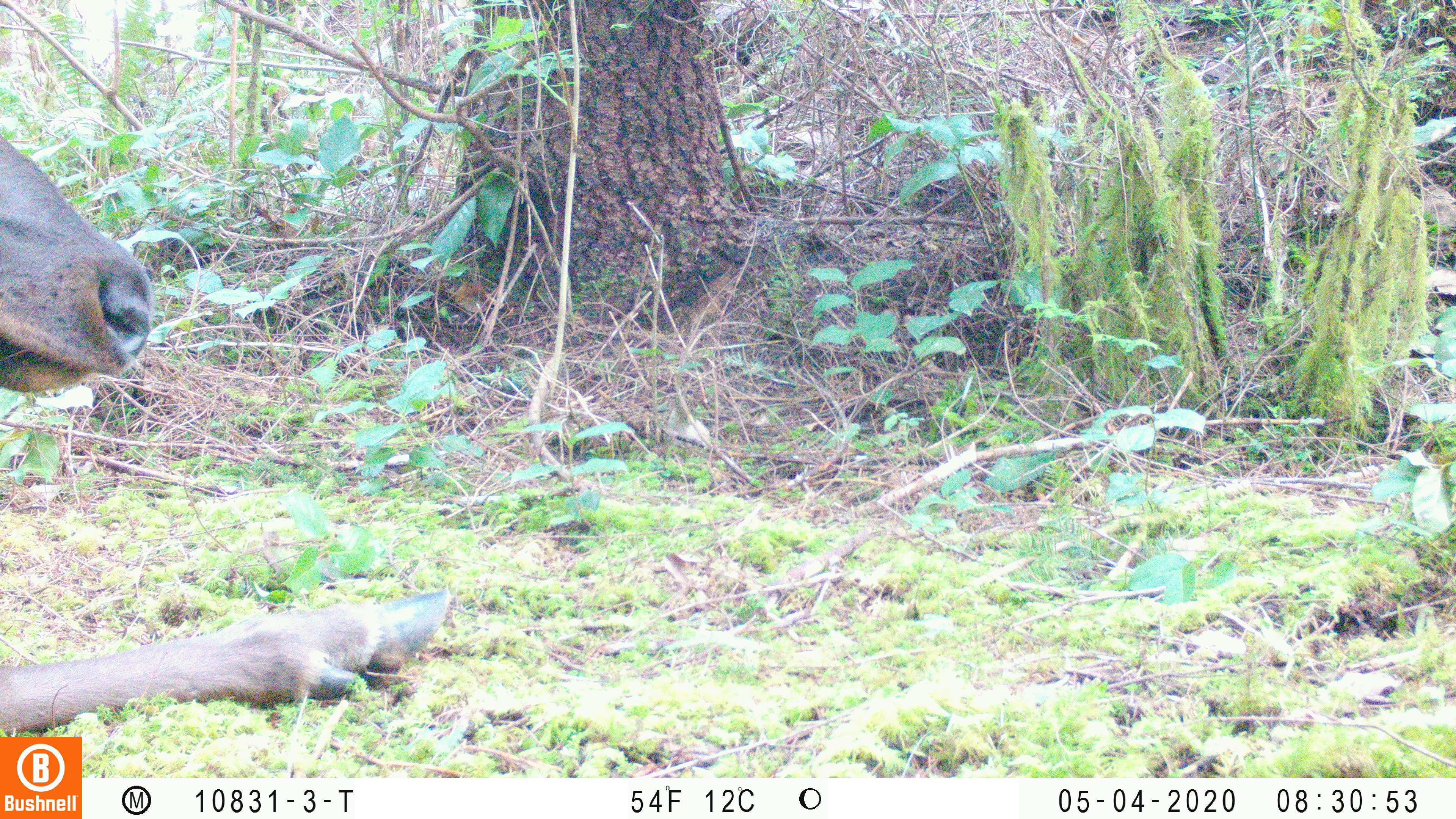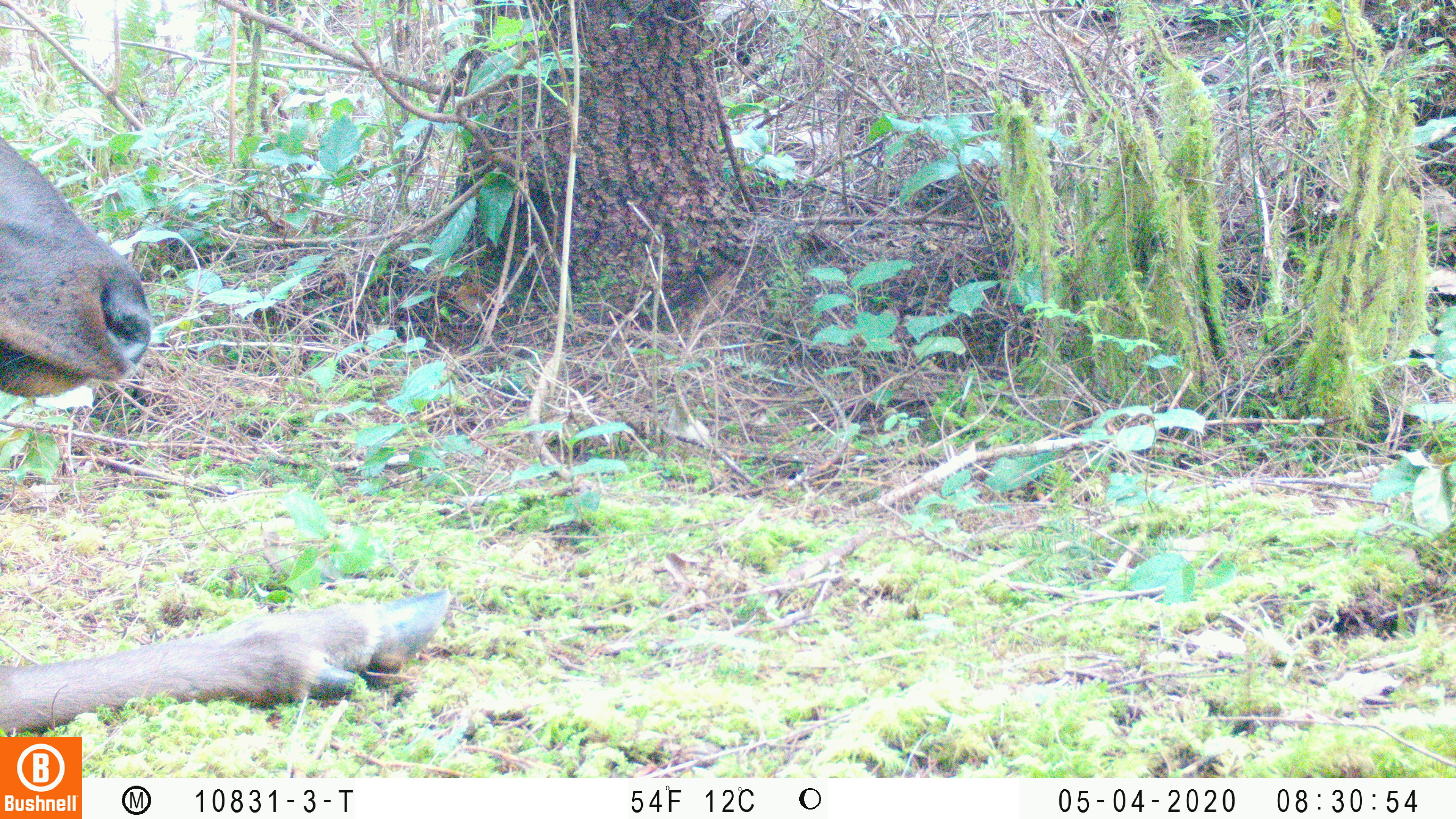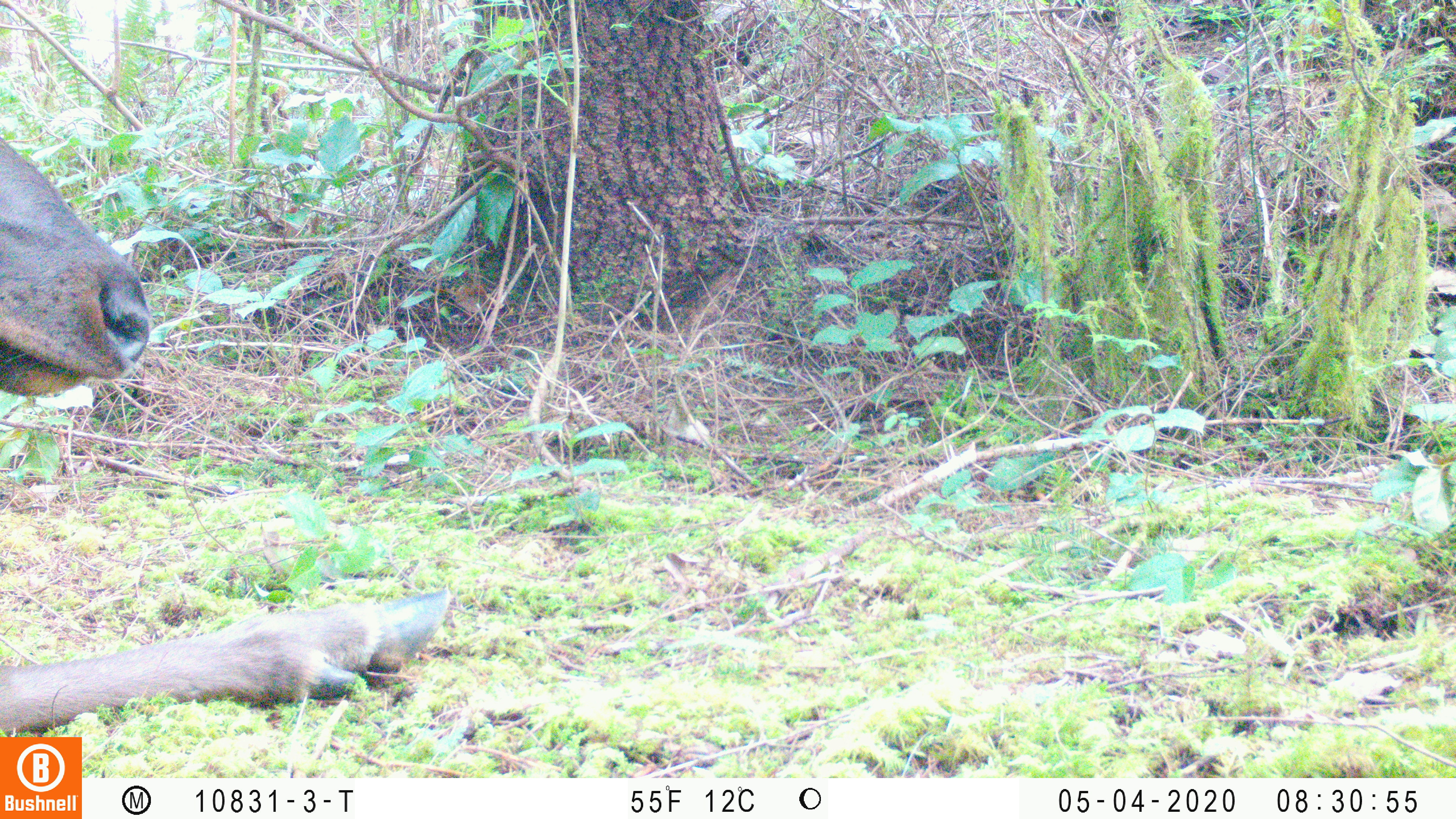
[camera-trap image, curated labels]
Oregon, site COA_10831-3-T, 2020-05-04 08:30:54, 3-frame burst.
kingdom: Animalia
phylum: Chordata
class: Mammalia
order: Artiodactyla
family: Cervidae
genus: Cervus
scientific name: Cervus canadensis roosevelti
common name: roosevelt elk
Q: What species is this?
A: Roosevelt elk (Cervus canadensis roosevelti).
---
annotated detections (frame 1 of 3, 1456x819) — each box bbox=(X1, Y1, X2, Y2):
roosevelt elk: bbox=(0, 120, 461, 729)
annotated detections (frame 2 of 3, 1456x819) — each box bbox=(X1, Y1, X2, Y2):
roosevelt elk: bbox=(2, 131, 455, 730)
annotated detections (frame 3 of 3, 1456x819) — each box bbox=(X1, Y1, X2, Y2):
roosevelt elk: bbox=(2, 131, 459, 730)